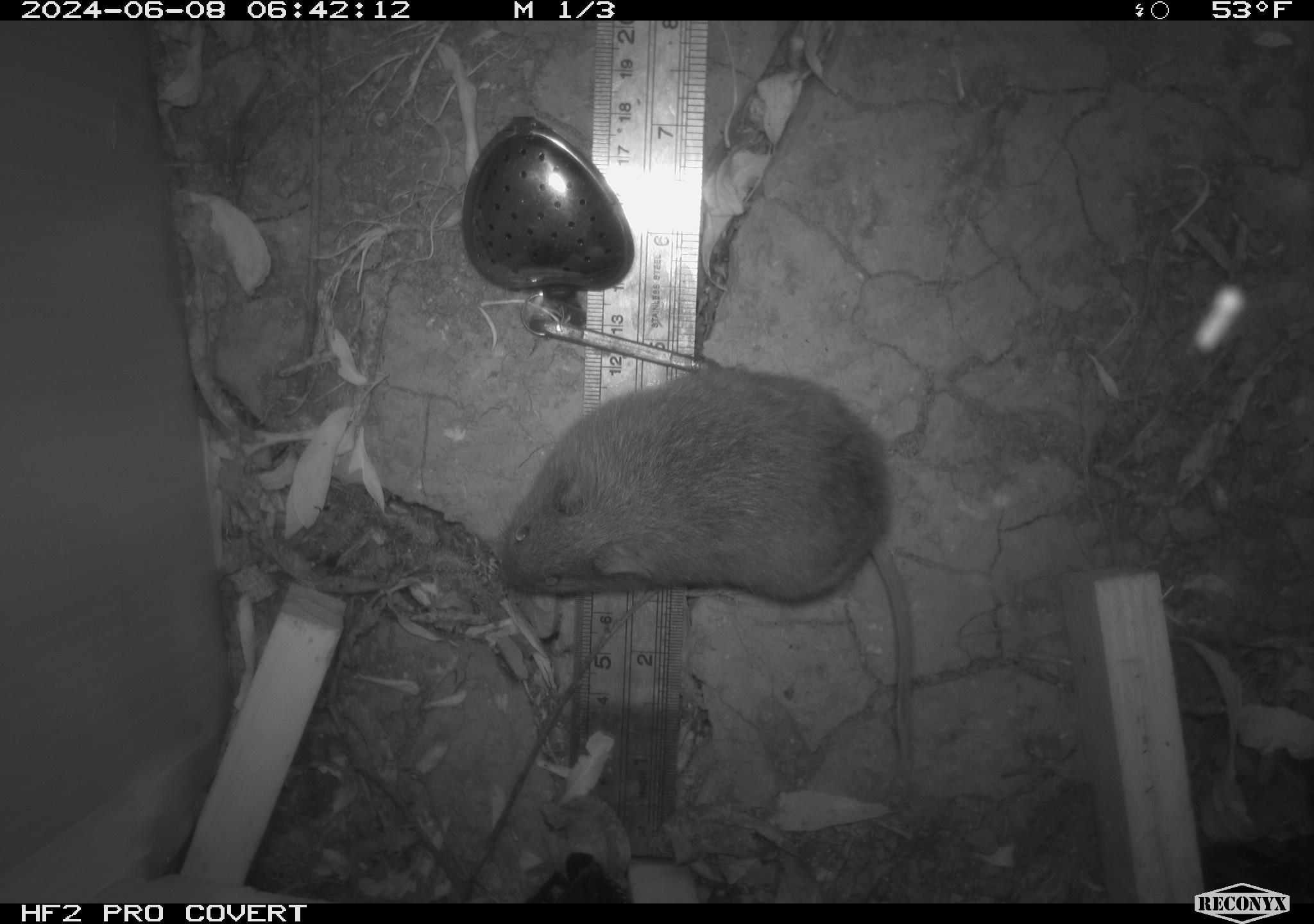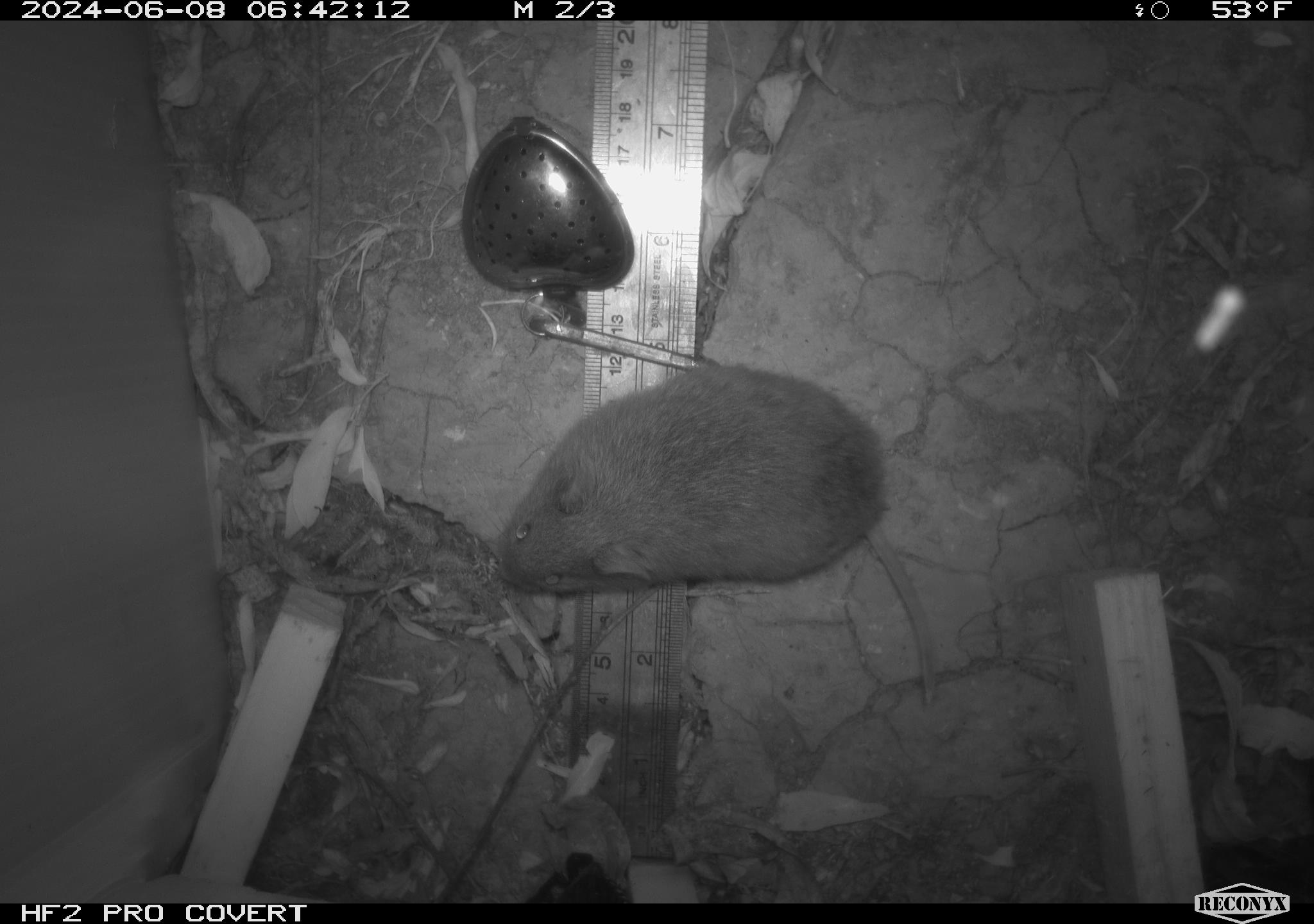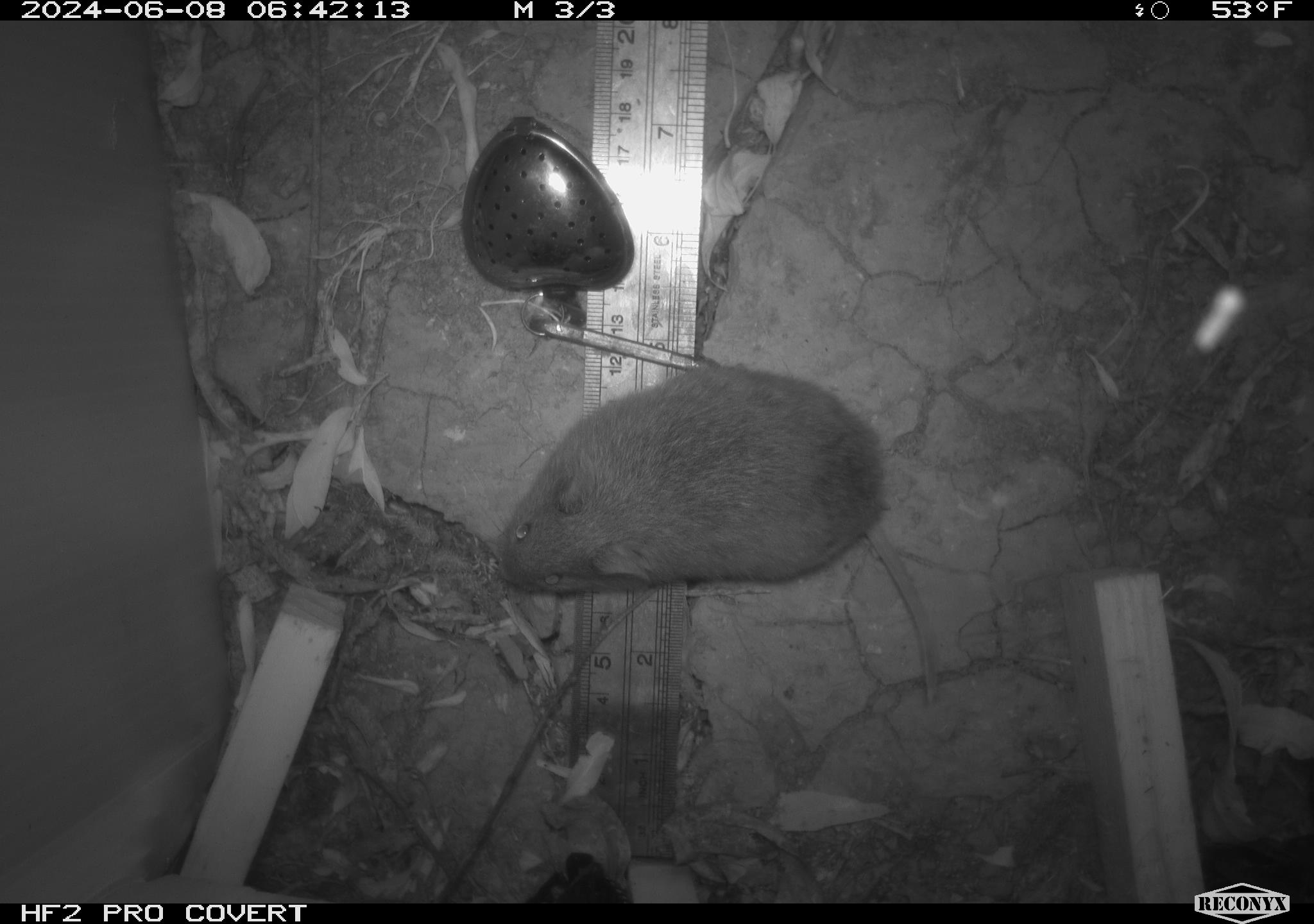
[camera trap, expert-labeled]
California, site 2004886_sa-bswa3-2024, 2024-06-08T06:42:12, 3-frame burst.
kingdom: Animalia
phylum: Chordata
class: Mammalia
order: Rodentia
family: Cricetidae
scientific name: Arvicolinae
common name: voles, lemmings, and muskrats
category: arvicolinae subfamily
Arvicolinae subfamily (voles, lemmings, and muskrats) (Arvicolinae).